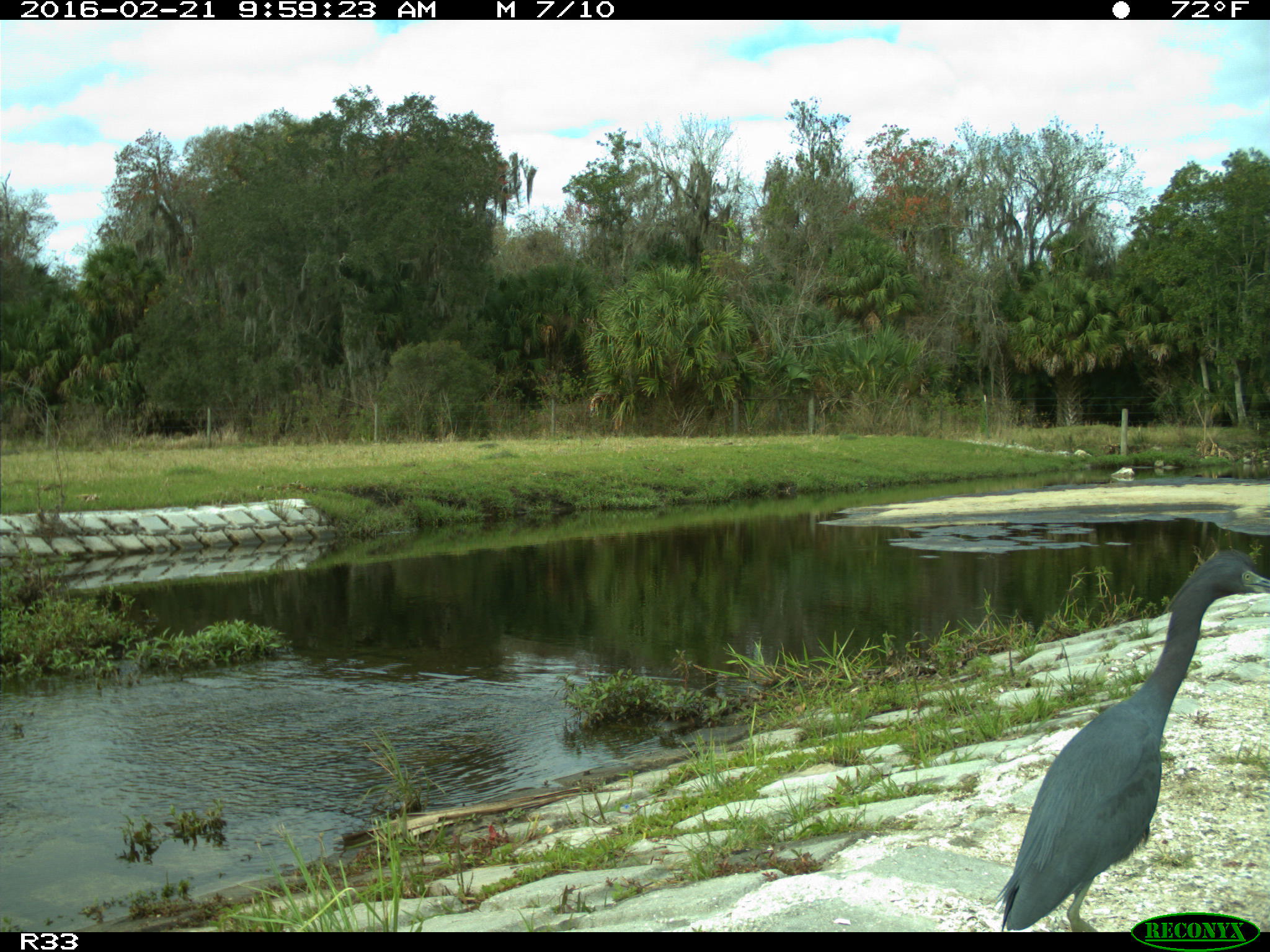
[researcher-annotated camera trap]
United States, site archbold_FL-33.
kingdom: Animalia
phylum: Chordata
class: Aves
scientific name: Aves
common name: birds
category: unidentified bird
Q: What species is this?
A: Unidentified bird (birds) (Aves).